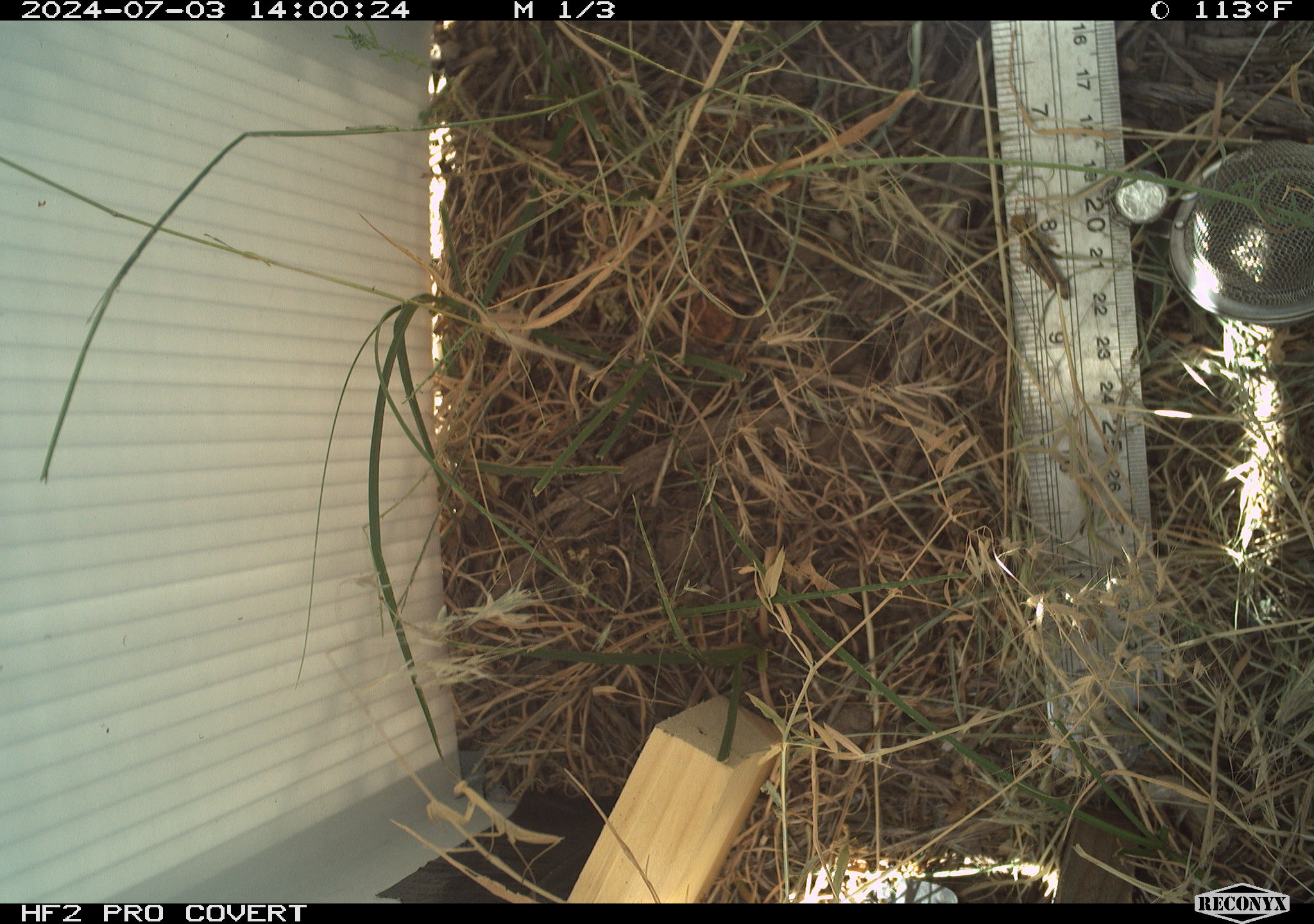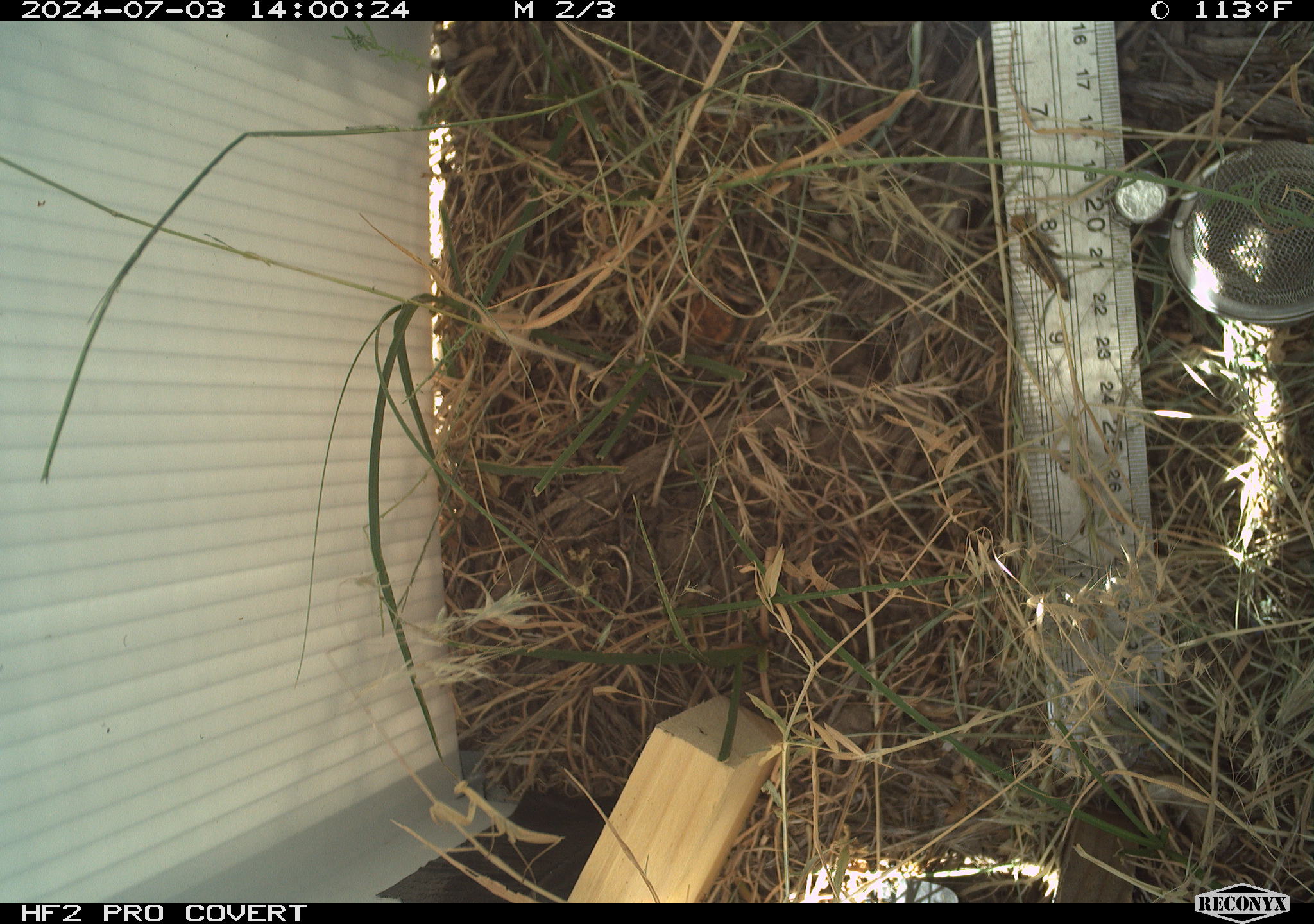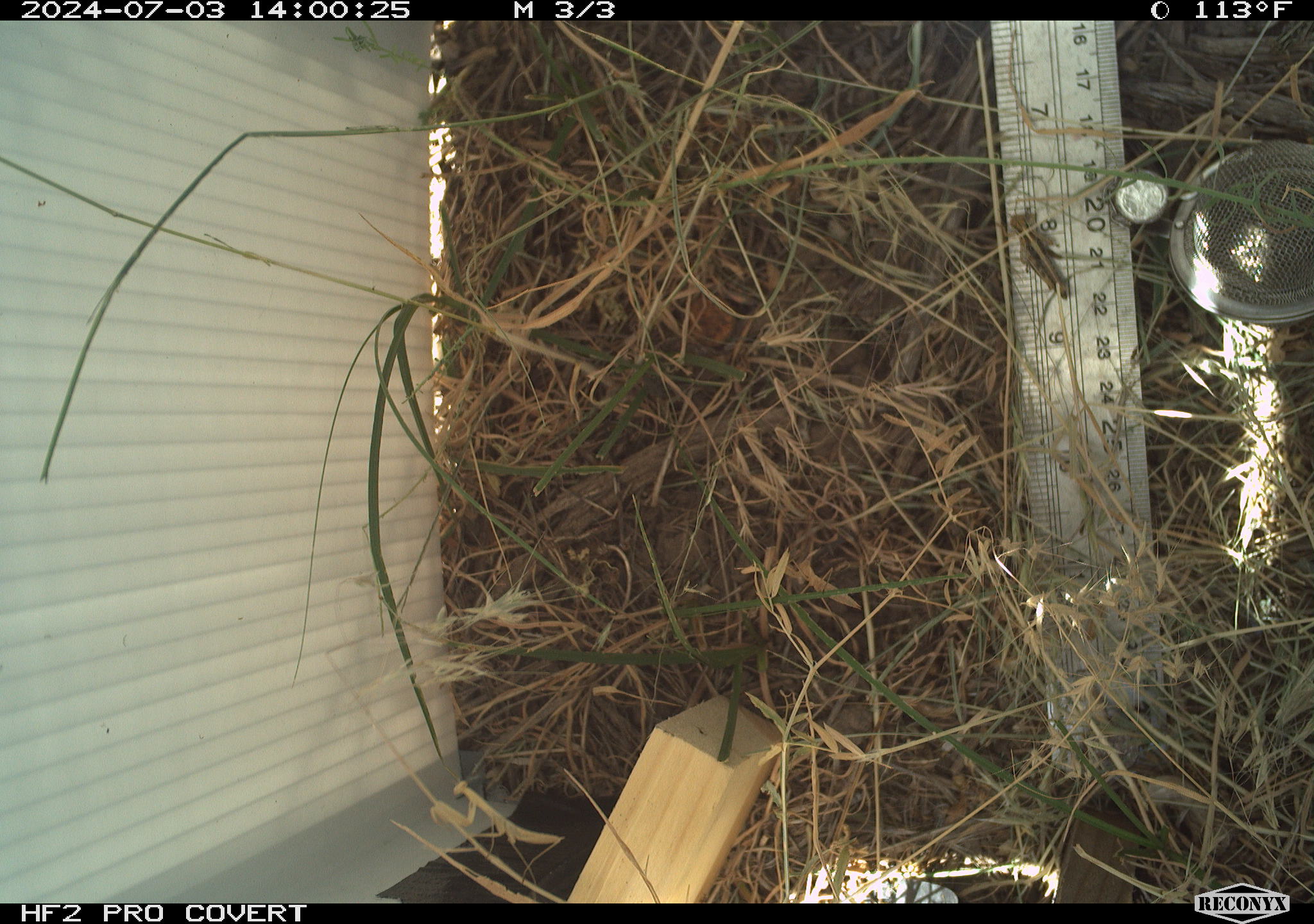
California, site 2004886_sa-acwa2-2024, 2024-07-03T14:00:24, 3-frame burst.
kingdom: Animalia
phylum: Arthropoda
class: Insecta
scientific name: Insecta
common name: insect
Insect (Insecta).